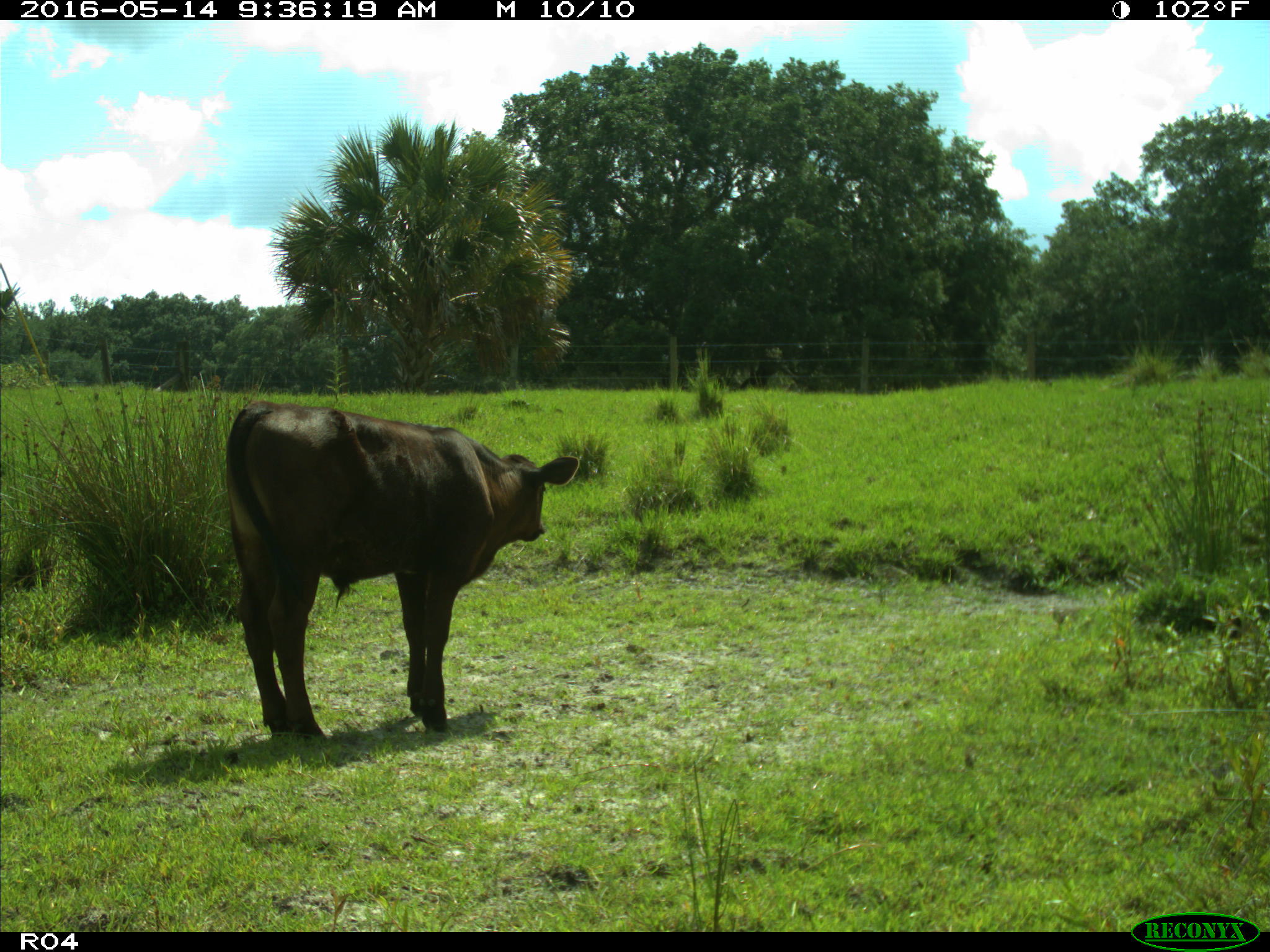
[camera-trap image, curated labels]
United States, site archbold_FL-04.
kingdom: Animalia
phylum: Chordata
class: Mammalia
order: Artiodactyla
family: Bovidae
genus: Bos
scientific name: Bos taurus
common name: domestic cow